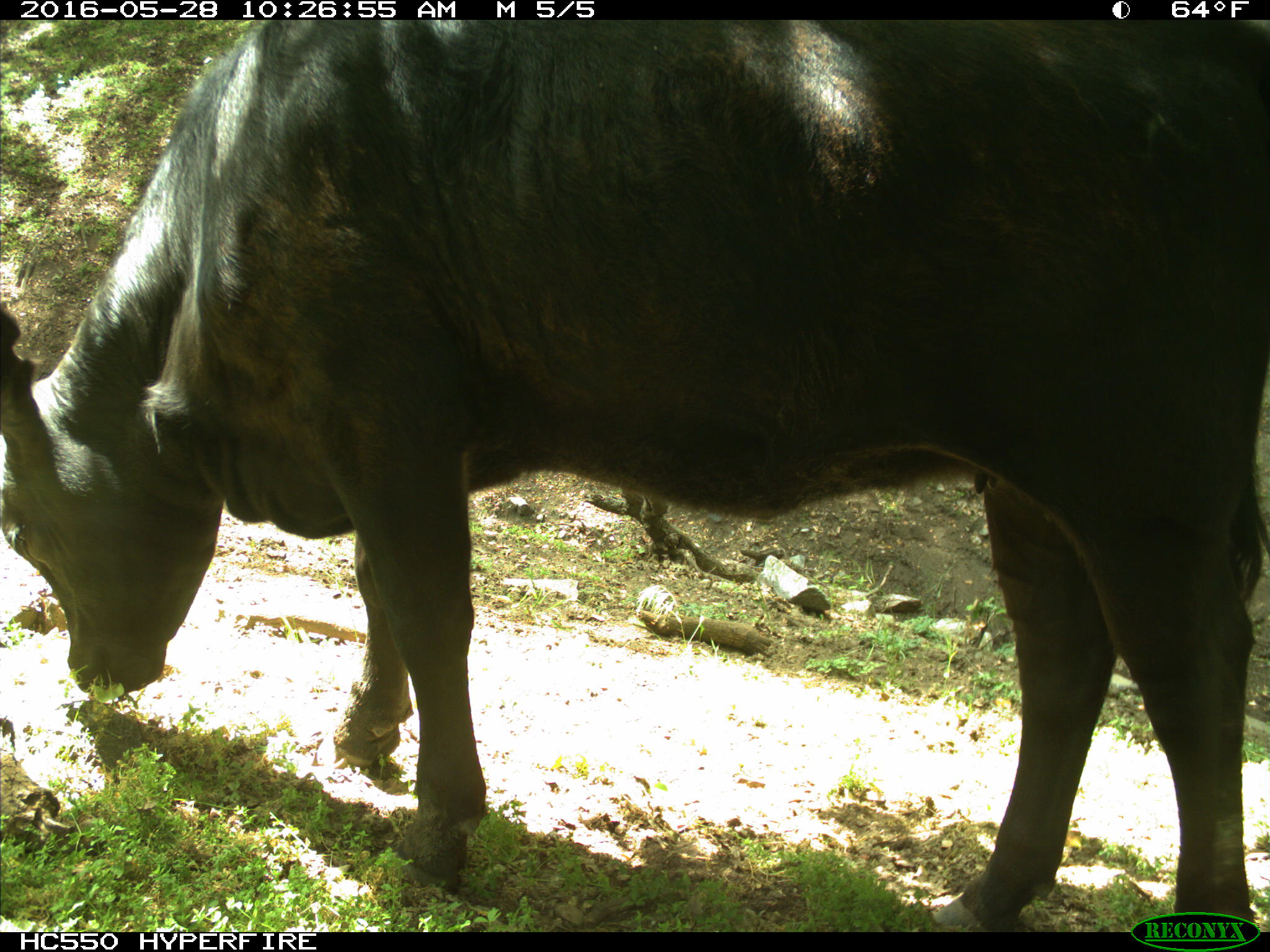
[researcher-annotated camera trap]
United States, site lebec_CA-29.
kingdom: Animalia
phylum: Chordata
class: Mammalia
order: Artiodactyla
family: Bovidae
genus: Bos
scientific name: Bos taurus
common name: domestic cow